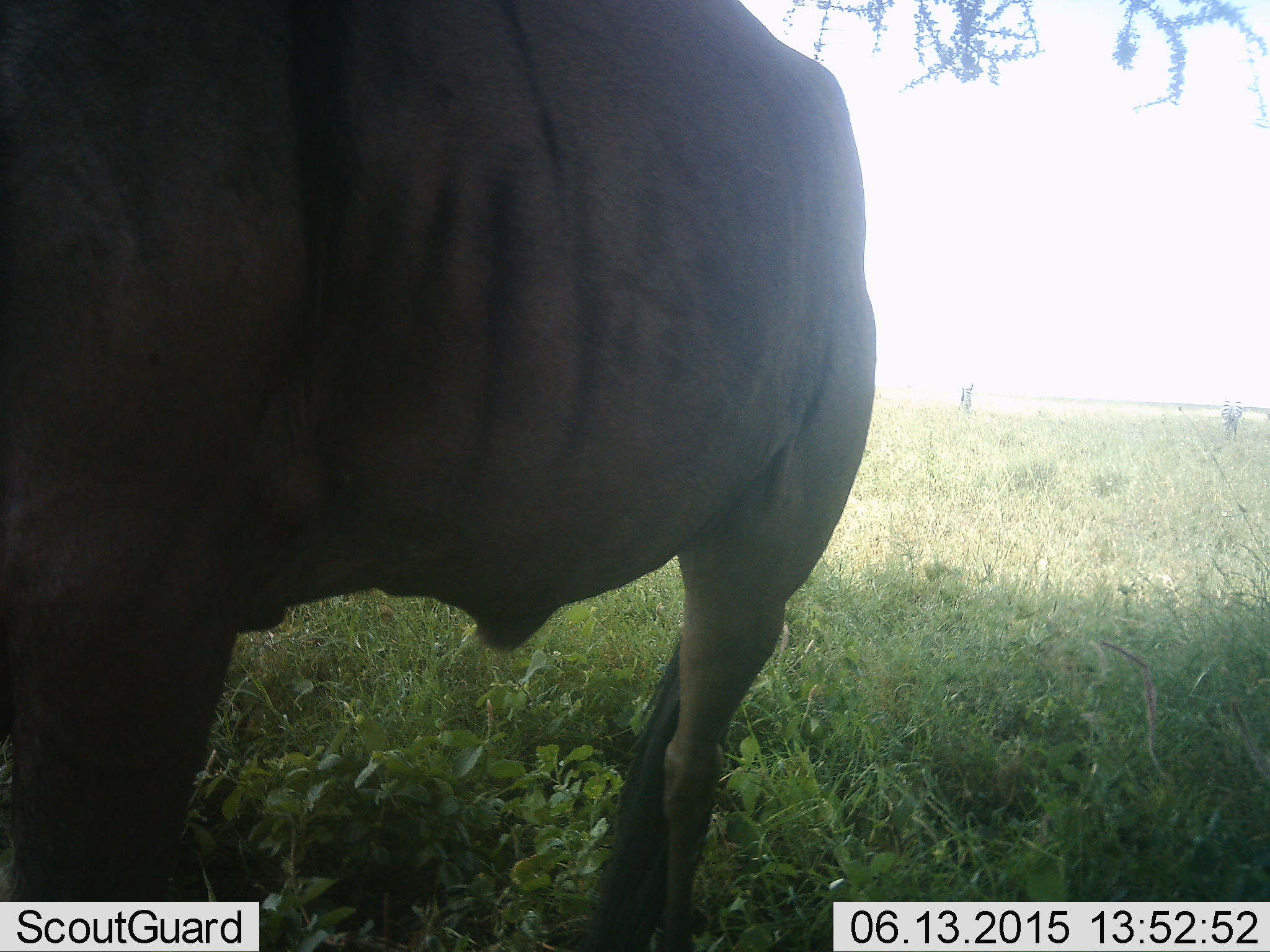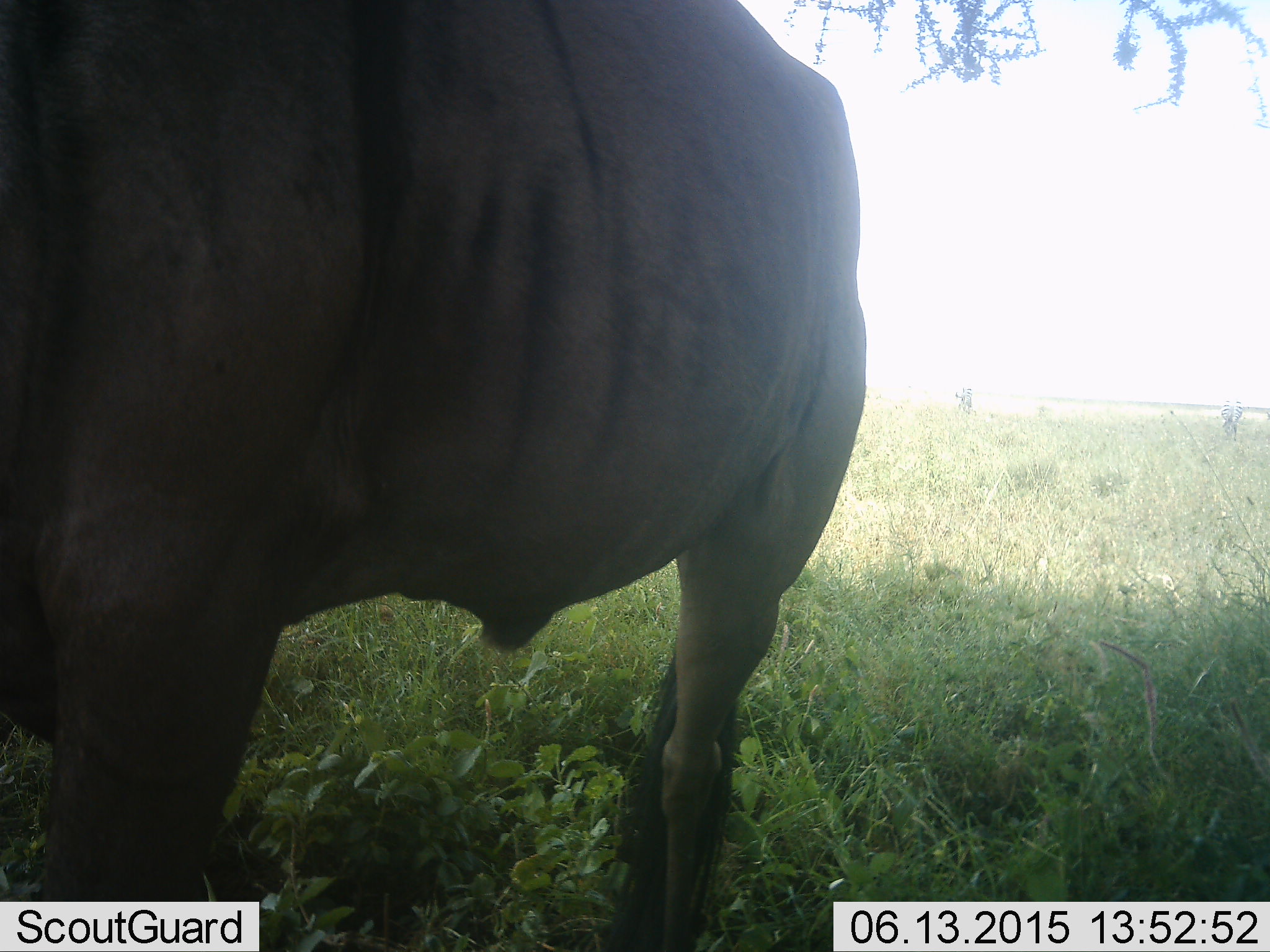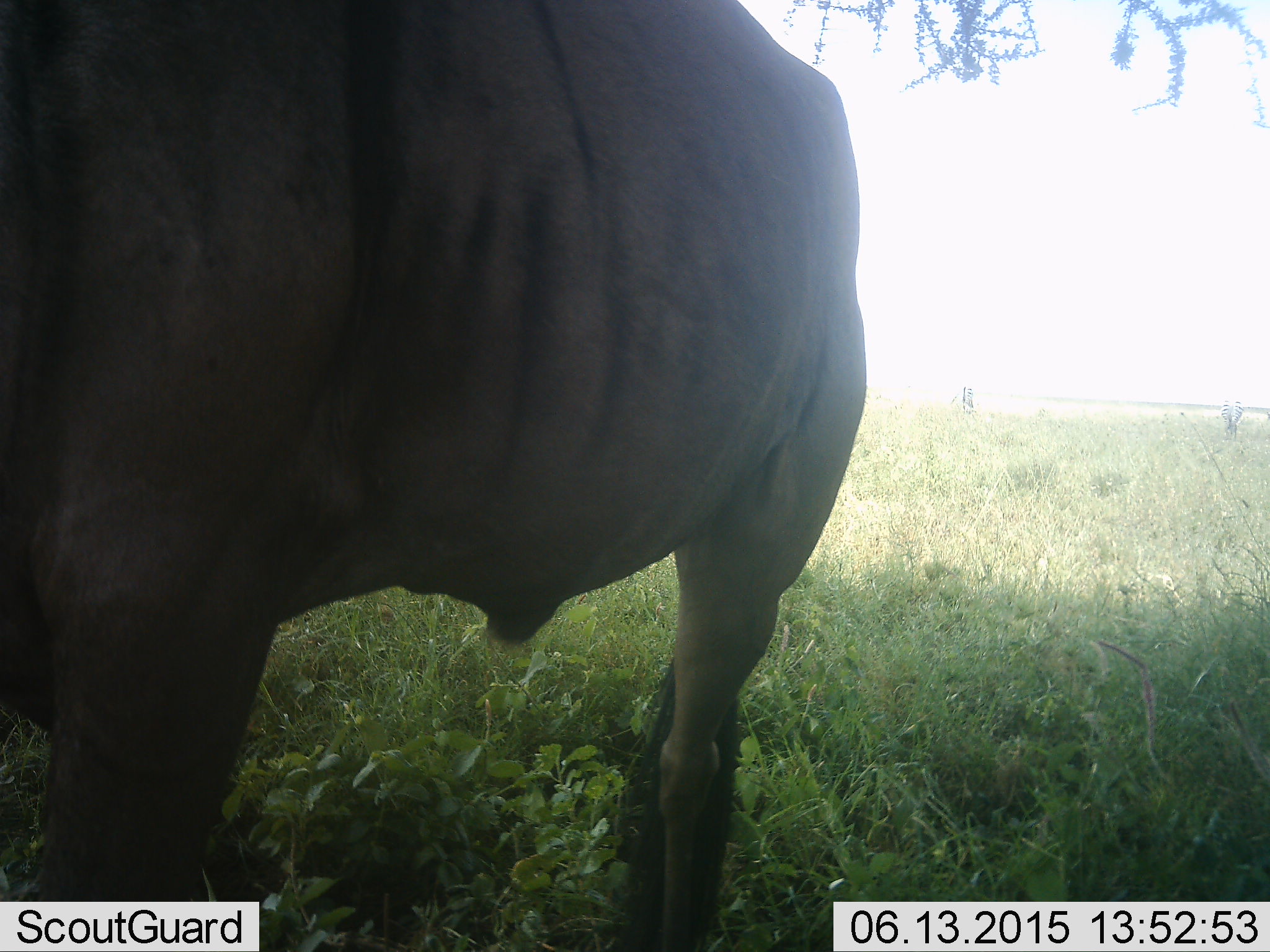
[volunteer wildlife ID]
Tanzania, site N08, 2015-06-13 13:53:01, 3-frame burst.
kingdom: Animalia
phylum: Chordata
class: Mammalia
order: Artiodactyla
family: Bovidae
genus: Connochaetes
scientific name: Connochaetes taurinus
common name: blue wildebeest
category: wildebeest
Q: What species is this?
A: Wildebeest (blue wildebeest) (Connochaetes taurinus).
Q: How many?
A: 1.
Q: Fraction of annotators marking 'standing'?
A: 100%.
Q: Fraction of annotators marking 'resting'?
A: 0%.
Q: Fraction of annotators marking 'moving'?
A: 0%.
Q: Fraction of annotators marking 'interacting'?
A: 0%.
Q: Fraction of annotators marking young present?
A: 0%.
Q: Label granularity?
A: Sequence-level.